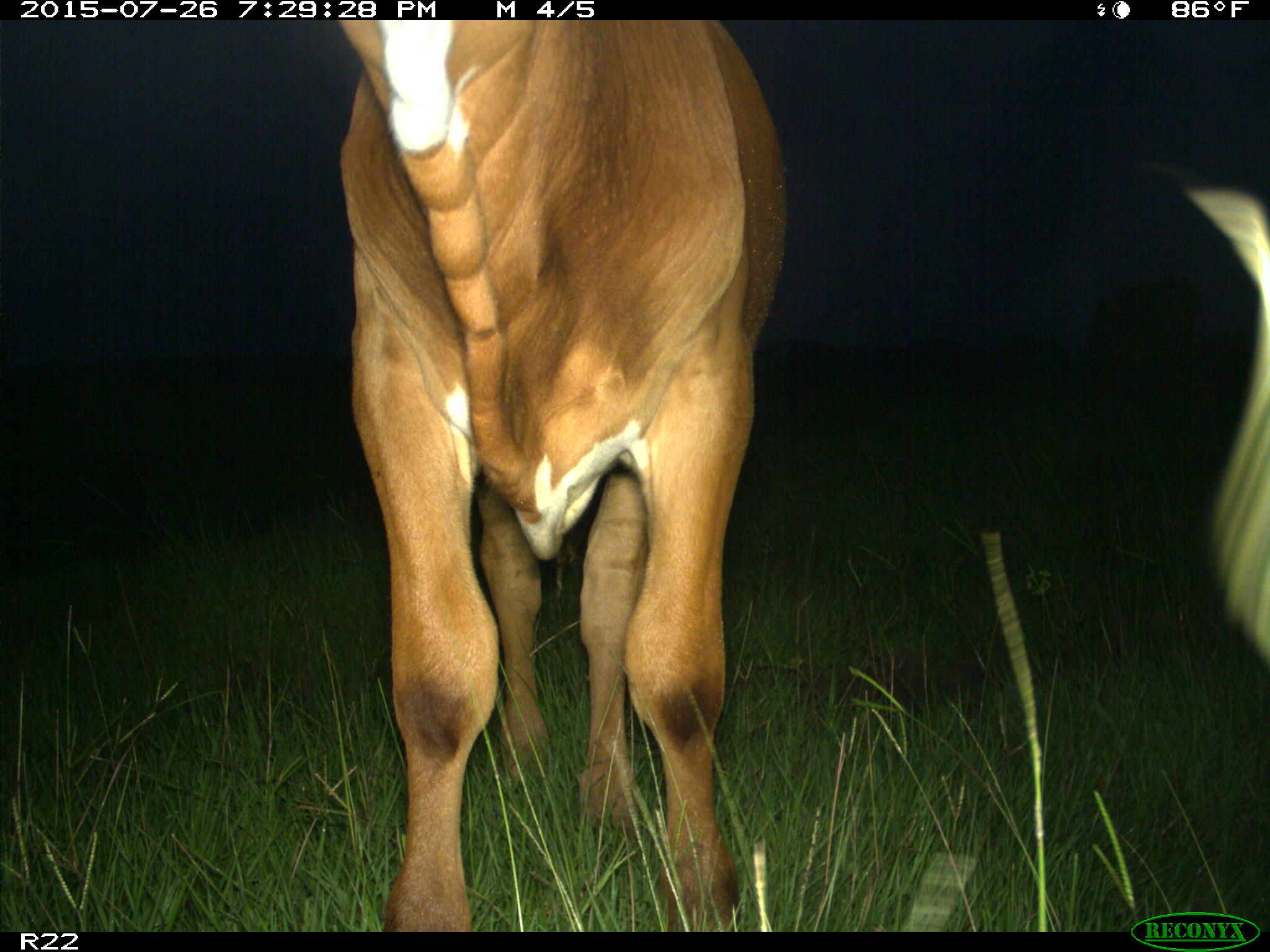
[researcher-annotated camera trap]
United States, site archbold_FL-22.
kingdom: Animalia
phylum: Chordata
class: Mammalia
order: Artiodactyla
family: Bovidae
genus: Bos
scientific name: Bos taurus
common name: domestic cow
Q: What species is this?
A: Bos taurus (domestic cow).